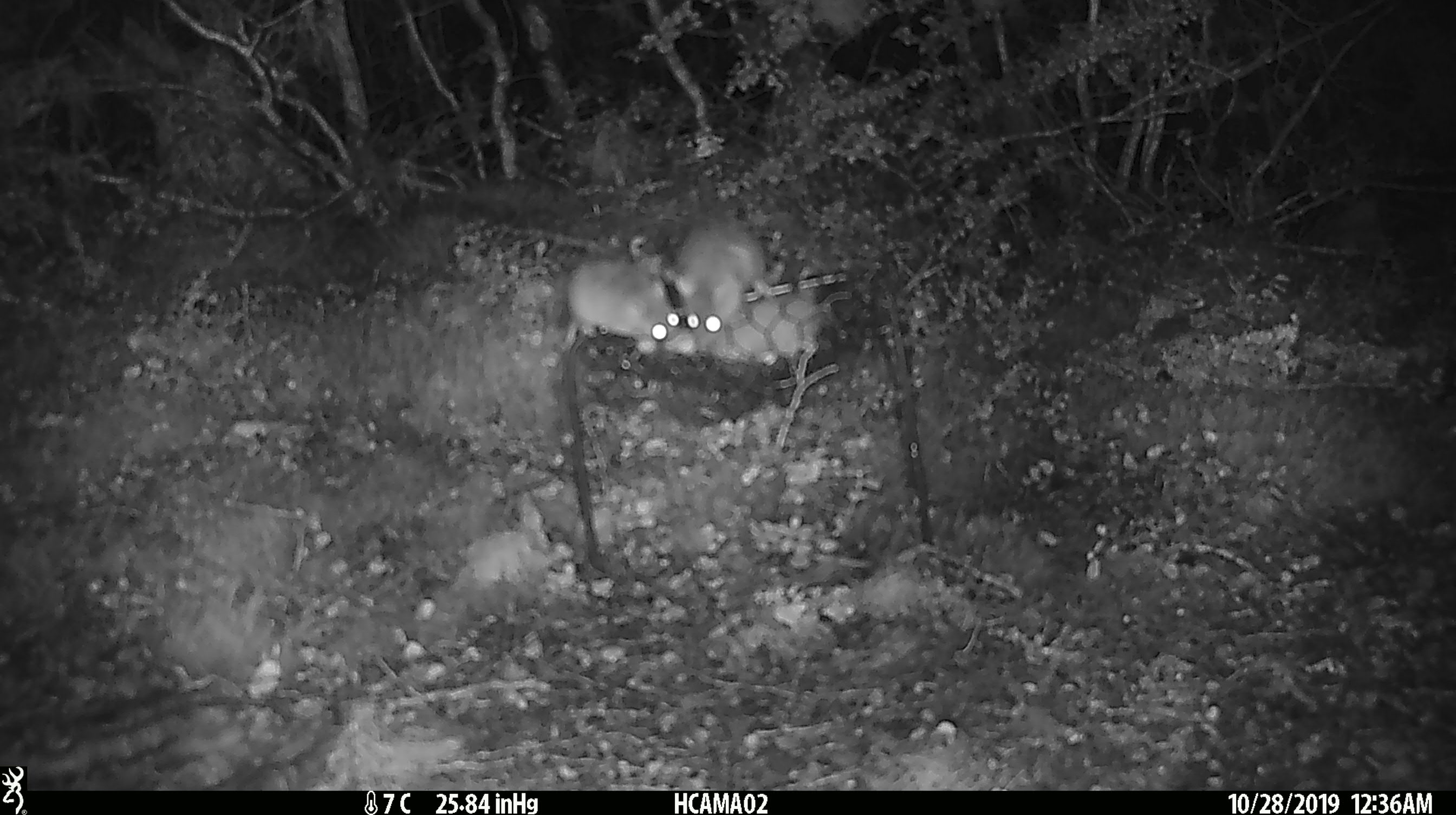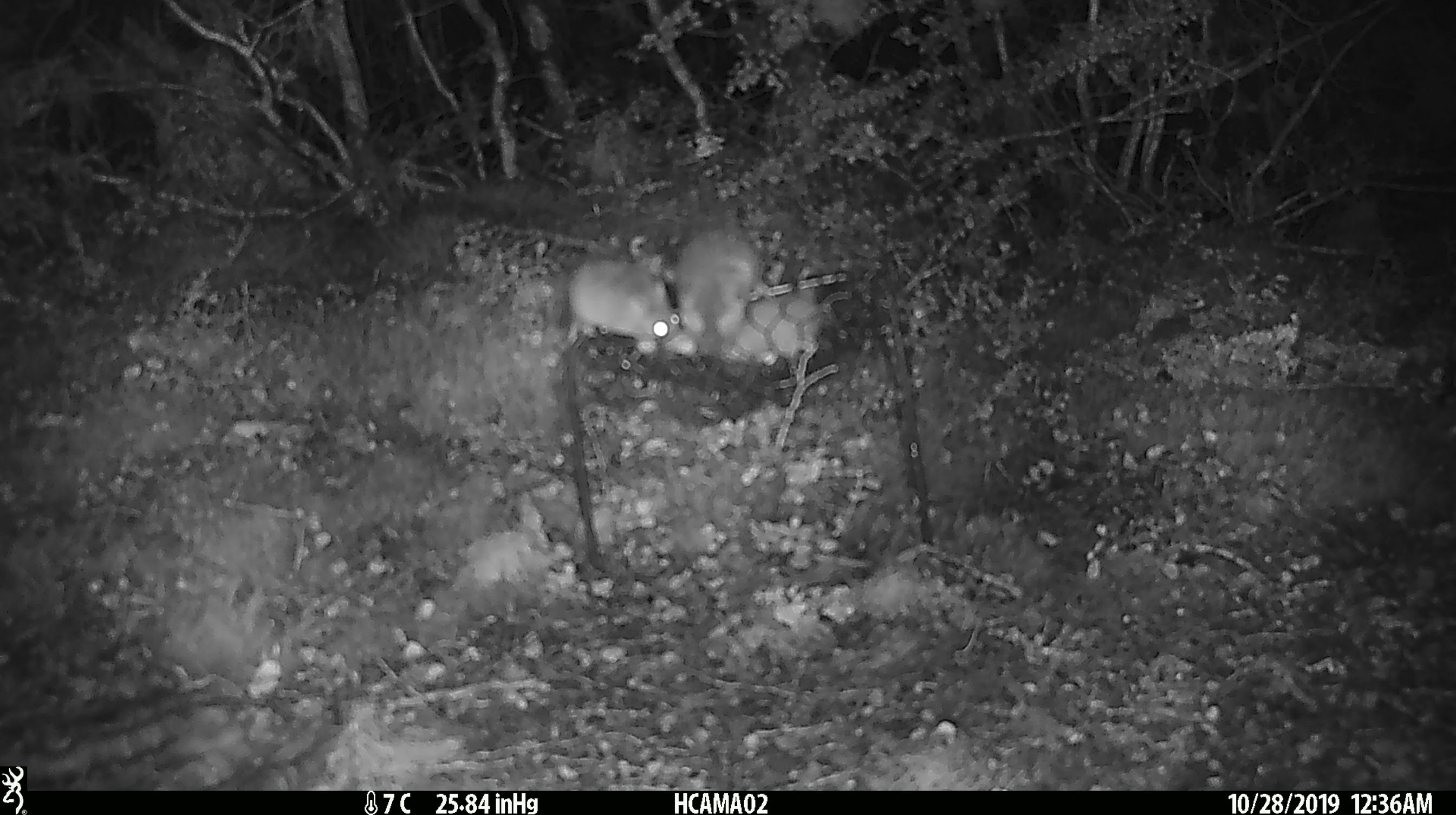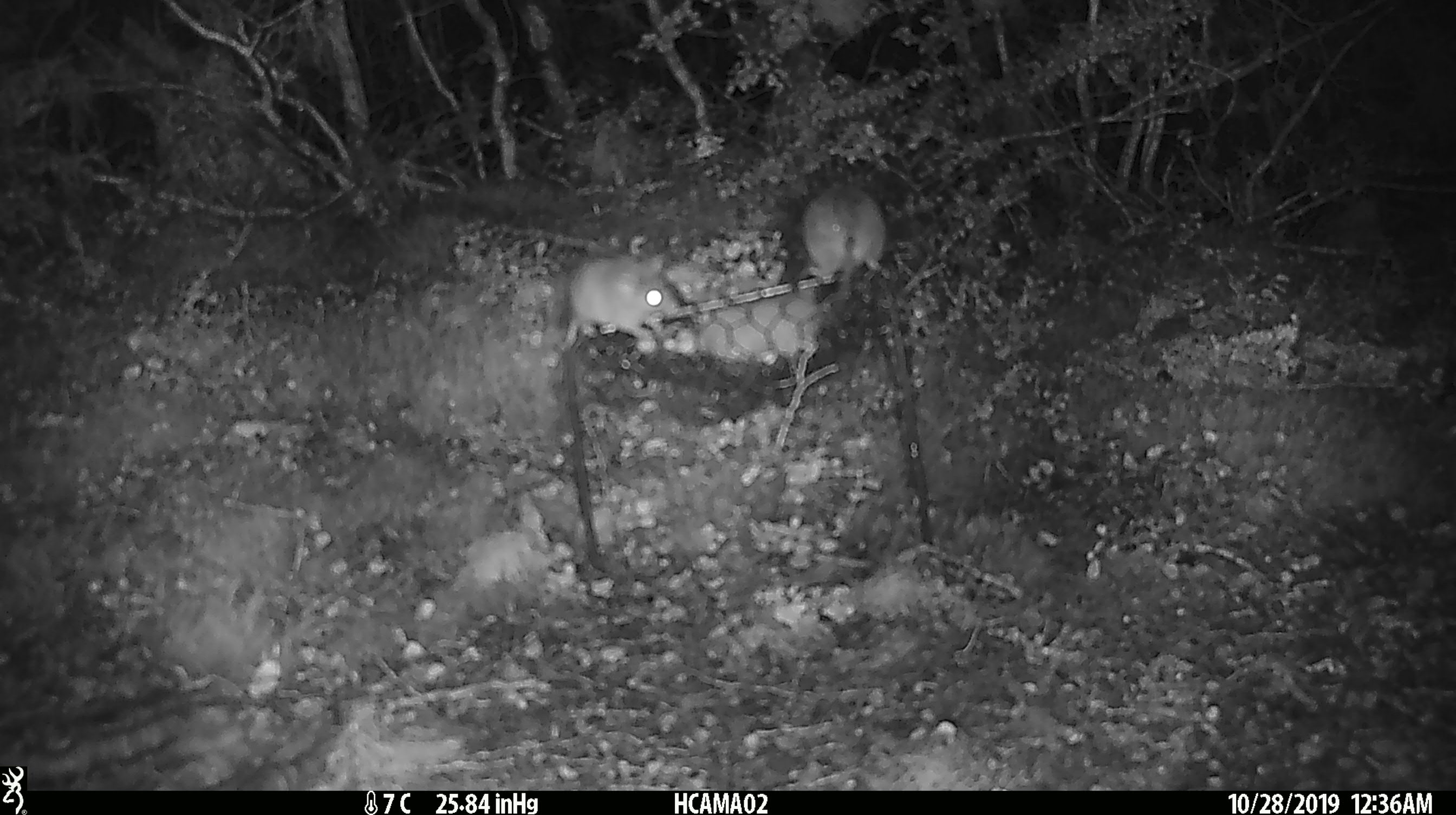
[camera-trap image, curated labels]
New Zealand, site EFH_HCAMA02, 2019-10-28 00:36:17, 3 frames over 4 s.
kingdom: Animalia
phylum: Chordata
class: Mammalia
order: Rodentia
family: Muridae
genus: Mus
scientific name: Mus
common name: mouse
Mouse (Mus).